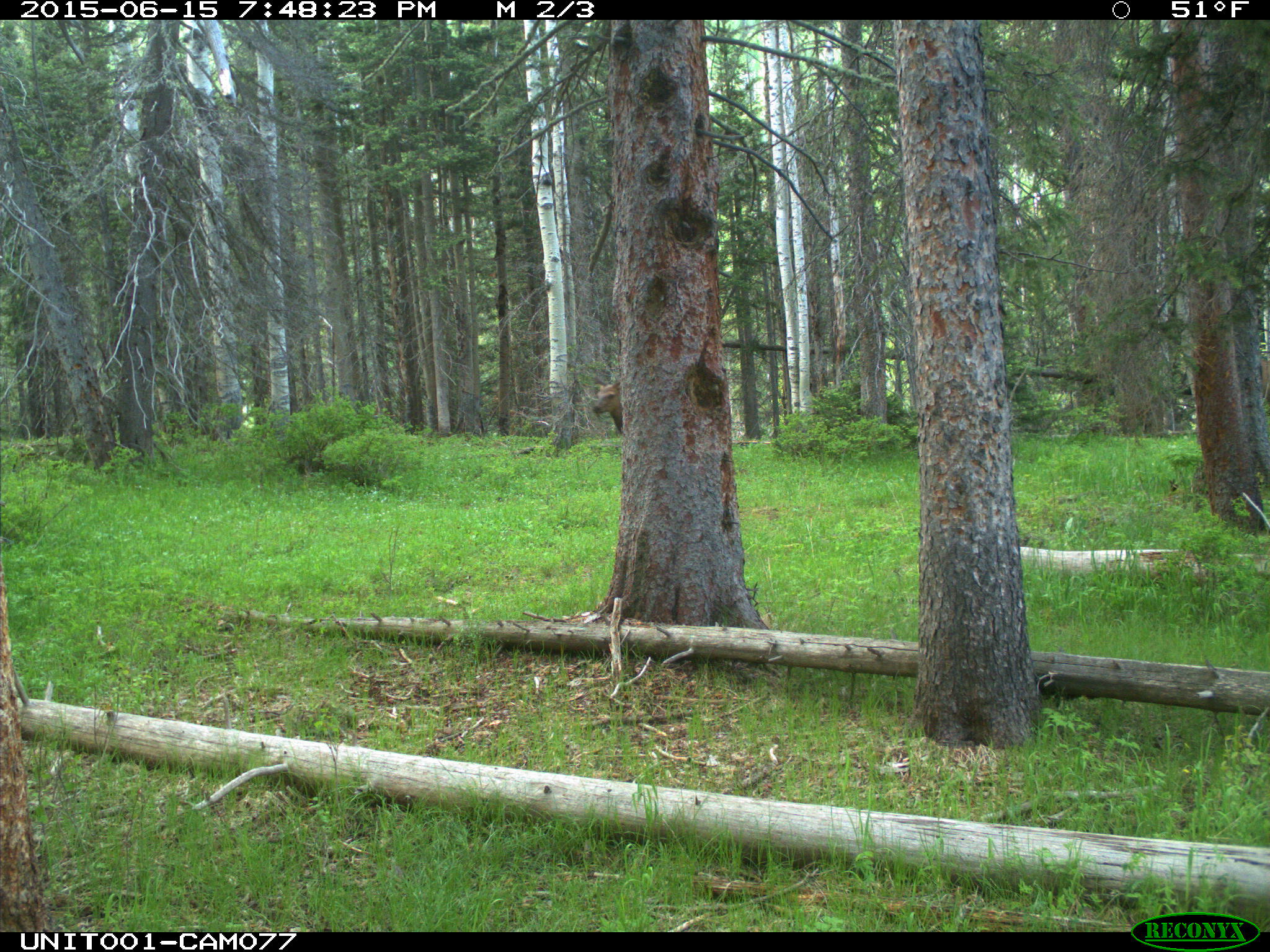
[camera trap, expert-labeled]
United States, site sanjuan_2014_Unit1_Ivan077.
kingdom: Animalia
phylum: Chordata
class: Mammalia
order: Artiodactyla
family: Cervidae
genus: Cervus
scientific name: Cervus elaphus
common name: red deer